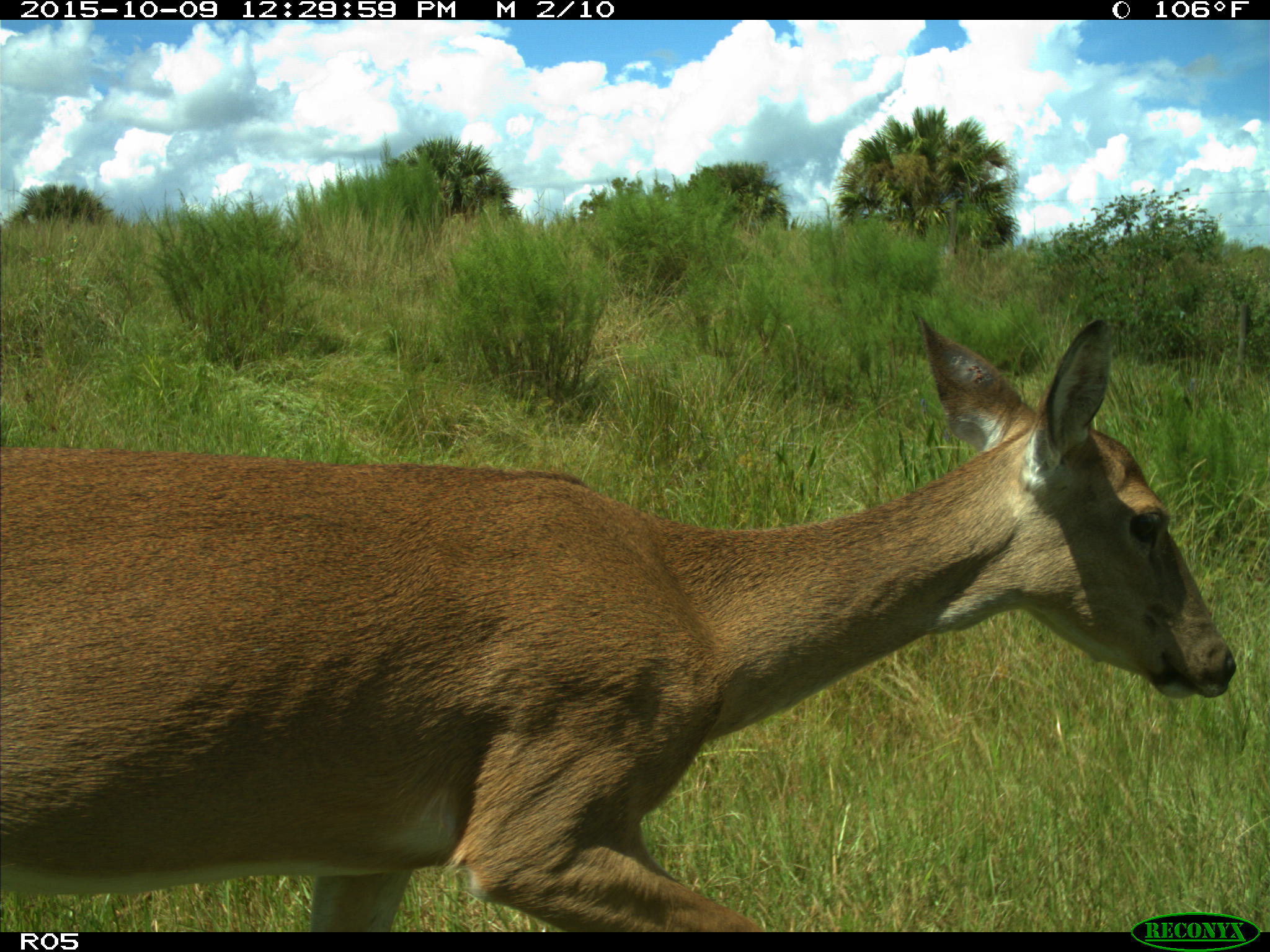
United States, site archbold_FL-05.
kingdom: Animalia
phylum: Chordata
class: Mammalia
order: Artiodactyla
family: Cervidae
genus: Odocoileus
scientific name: Odocoileus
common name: deer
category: unidentified deer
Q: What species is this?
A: Unidentified deer (deer) (Odocoileus).